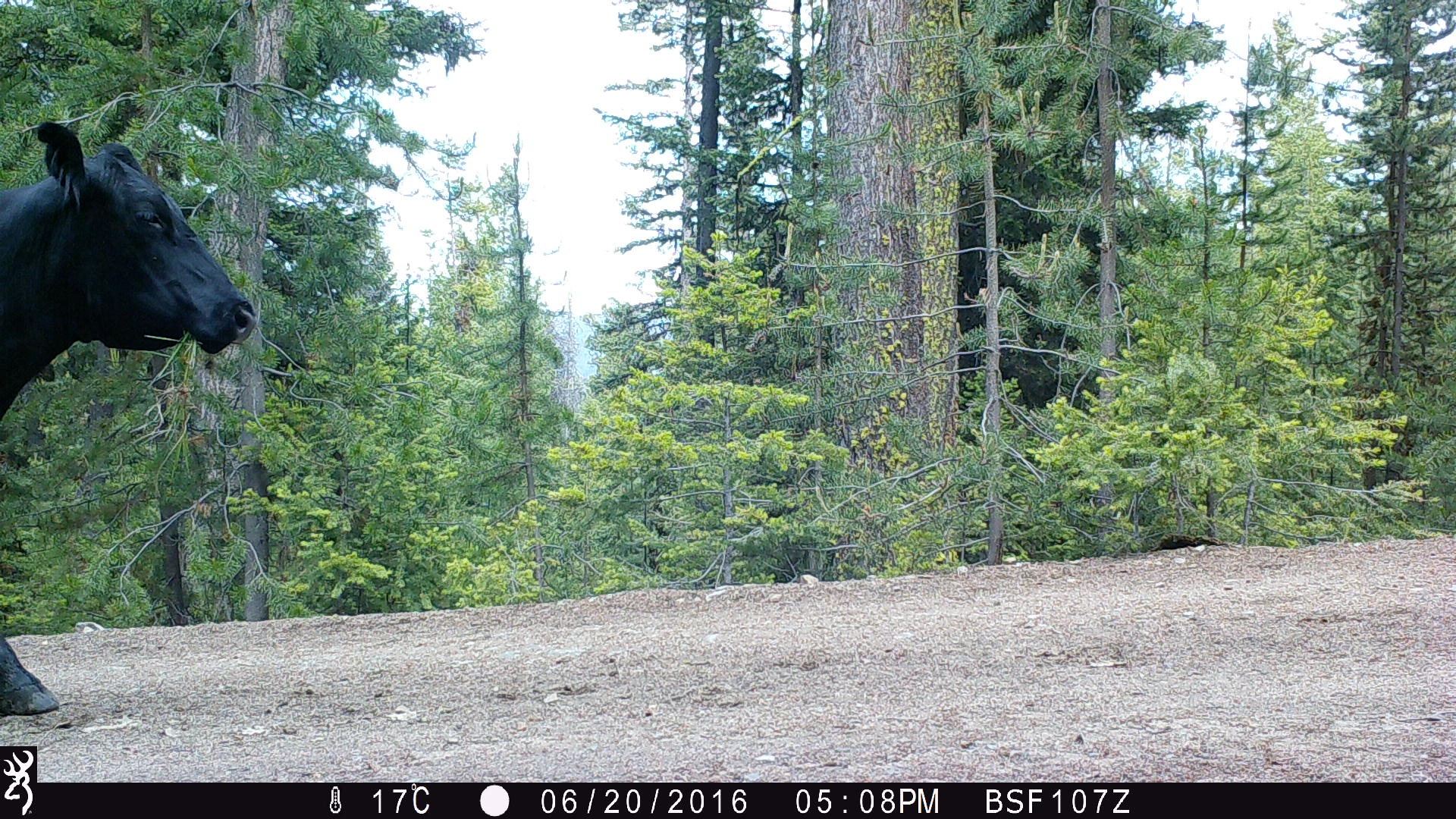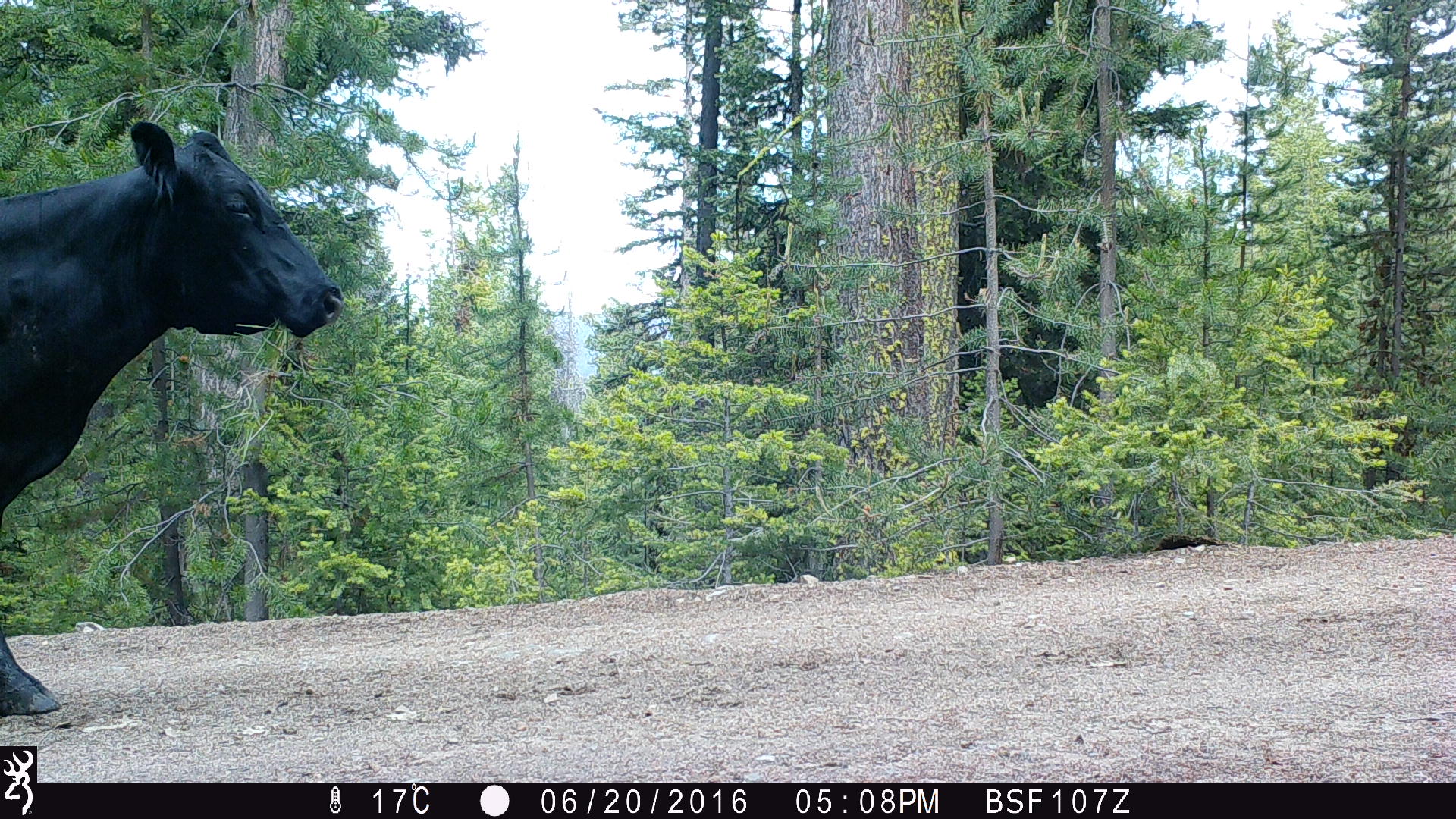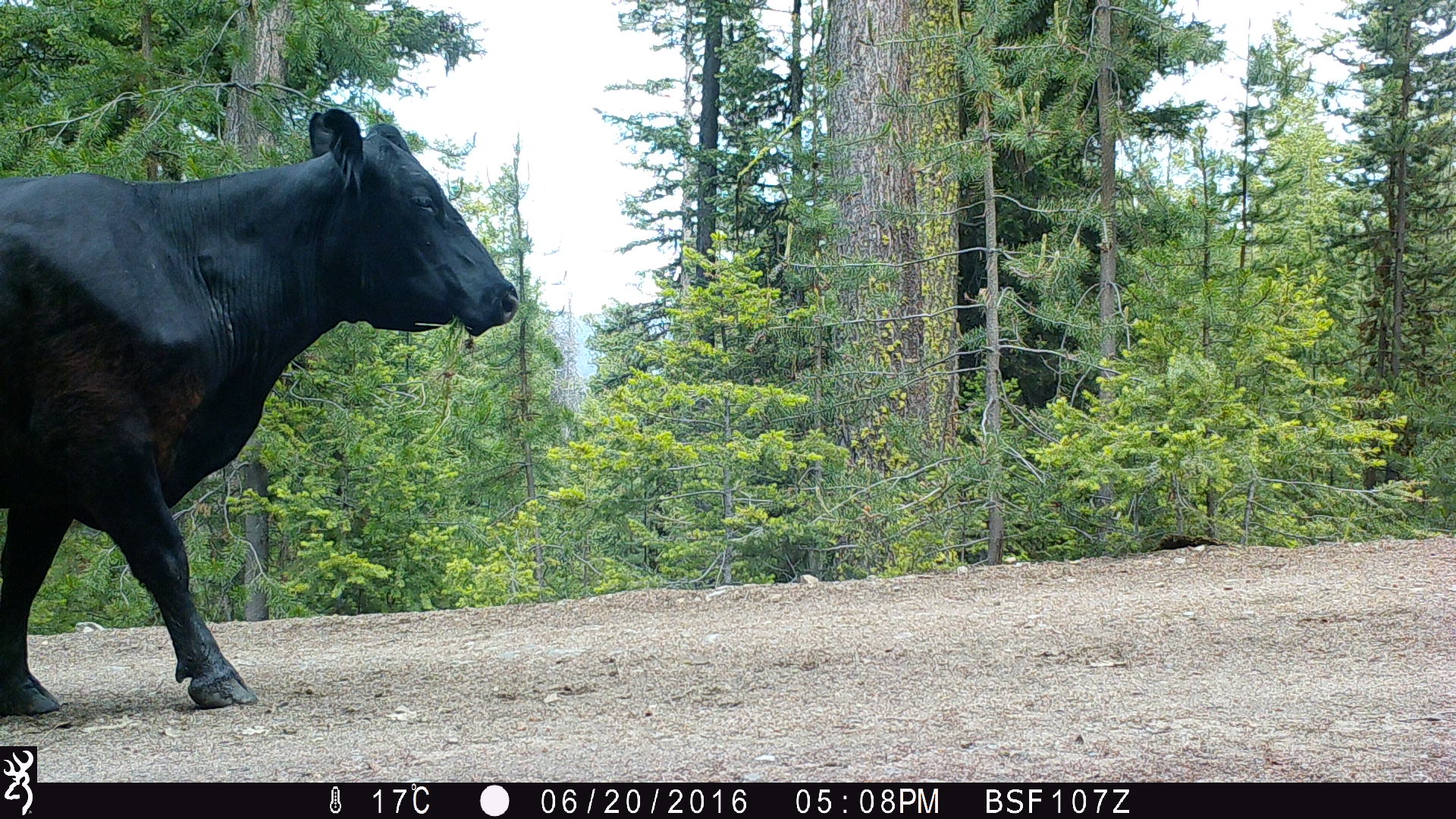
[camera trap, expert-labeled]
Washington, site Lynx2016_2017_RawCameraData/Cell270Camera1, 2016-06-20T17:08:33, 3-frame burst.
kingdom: Animalia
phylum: Chordata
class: Mammalia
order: Artiodactyla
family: Bovidae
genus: Bos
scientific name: Bos taurus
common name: domestic cattle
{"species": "domestic cattle (Bos taurus)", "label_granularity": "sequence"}